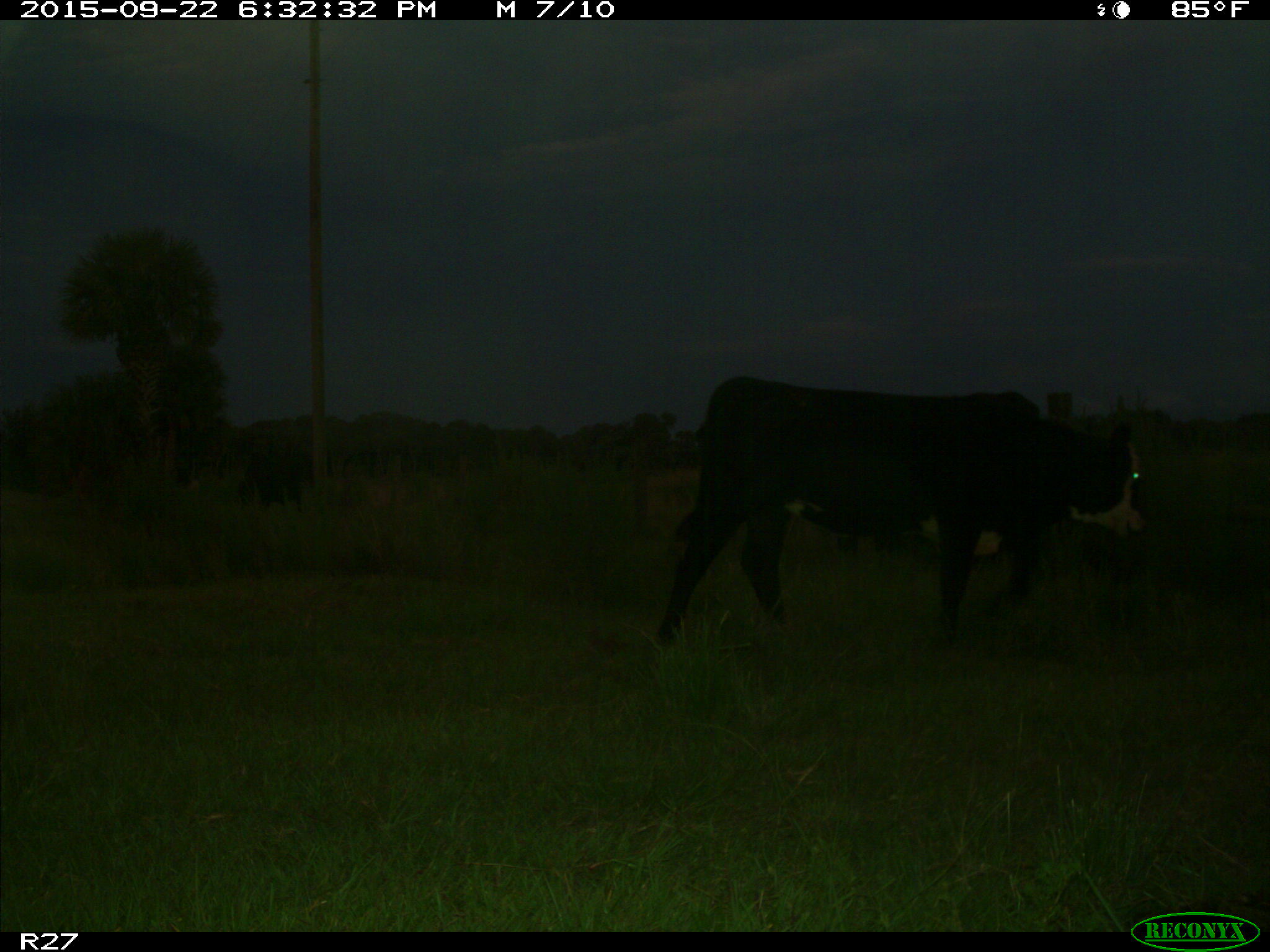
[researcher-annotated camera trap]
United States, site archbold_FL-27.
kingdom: Animalia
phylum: Chordata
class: Mammalia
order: Artiodactyla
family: Bovidae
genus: Bos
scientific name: Bos taurus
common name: domestic cow